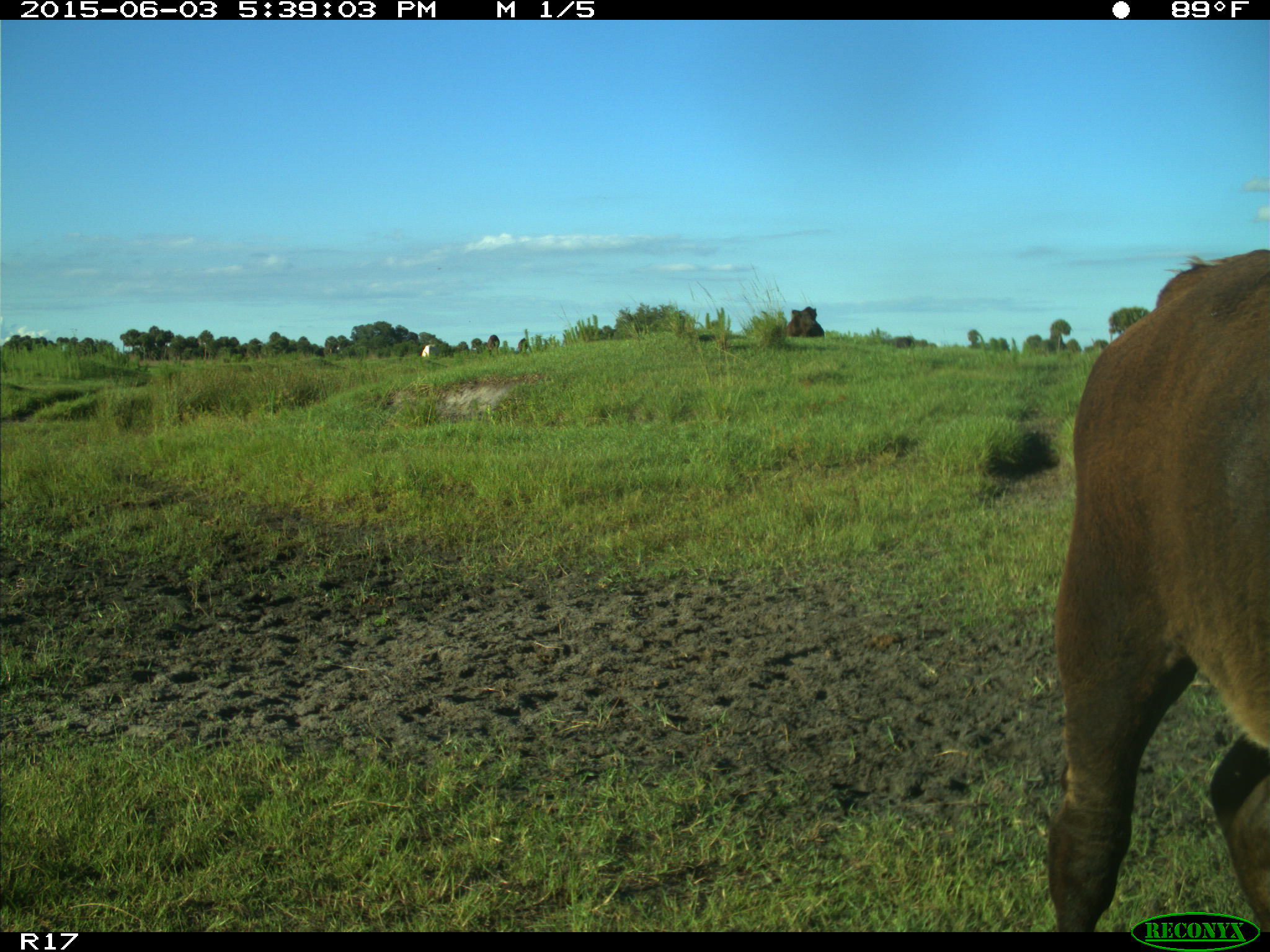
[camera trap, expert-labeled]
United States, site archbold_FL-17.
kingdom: Animalia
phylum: Chordata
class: Mammalia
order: Artiodactyla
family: Bovidae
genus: Bos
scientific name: Bos taurus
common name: domestic cow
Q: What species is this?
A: Bos taurus (domestic cow).